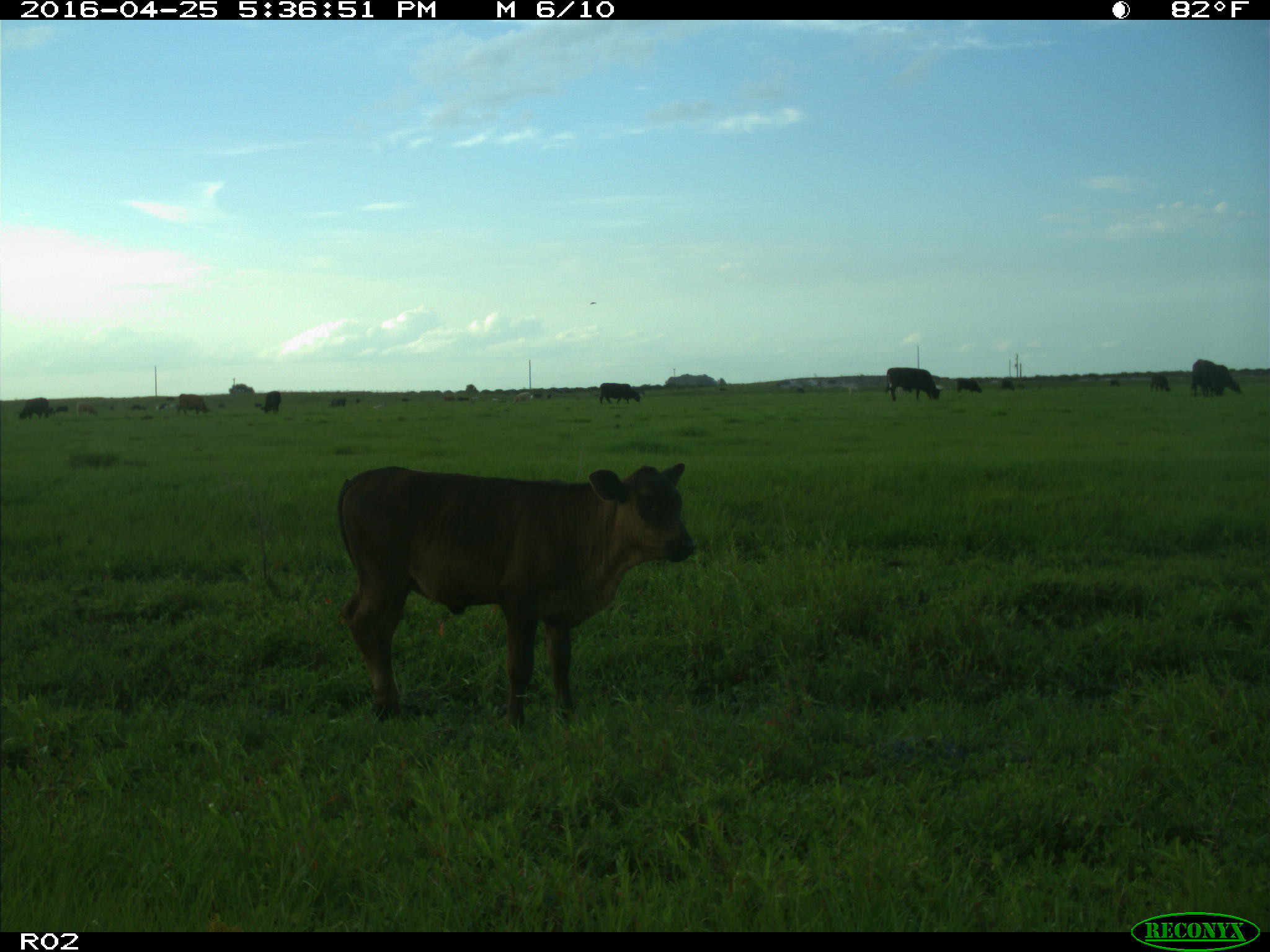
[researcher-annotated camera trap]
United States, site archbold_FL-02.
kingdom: Animalia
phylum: Chordata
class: Mammalia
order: Artiodactyla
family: Bovidae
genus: Bos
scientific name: Bos taurus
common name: domestic cow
Bos taurus (domestic cow).